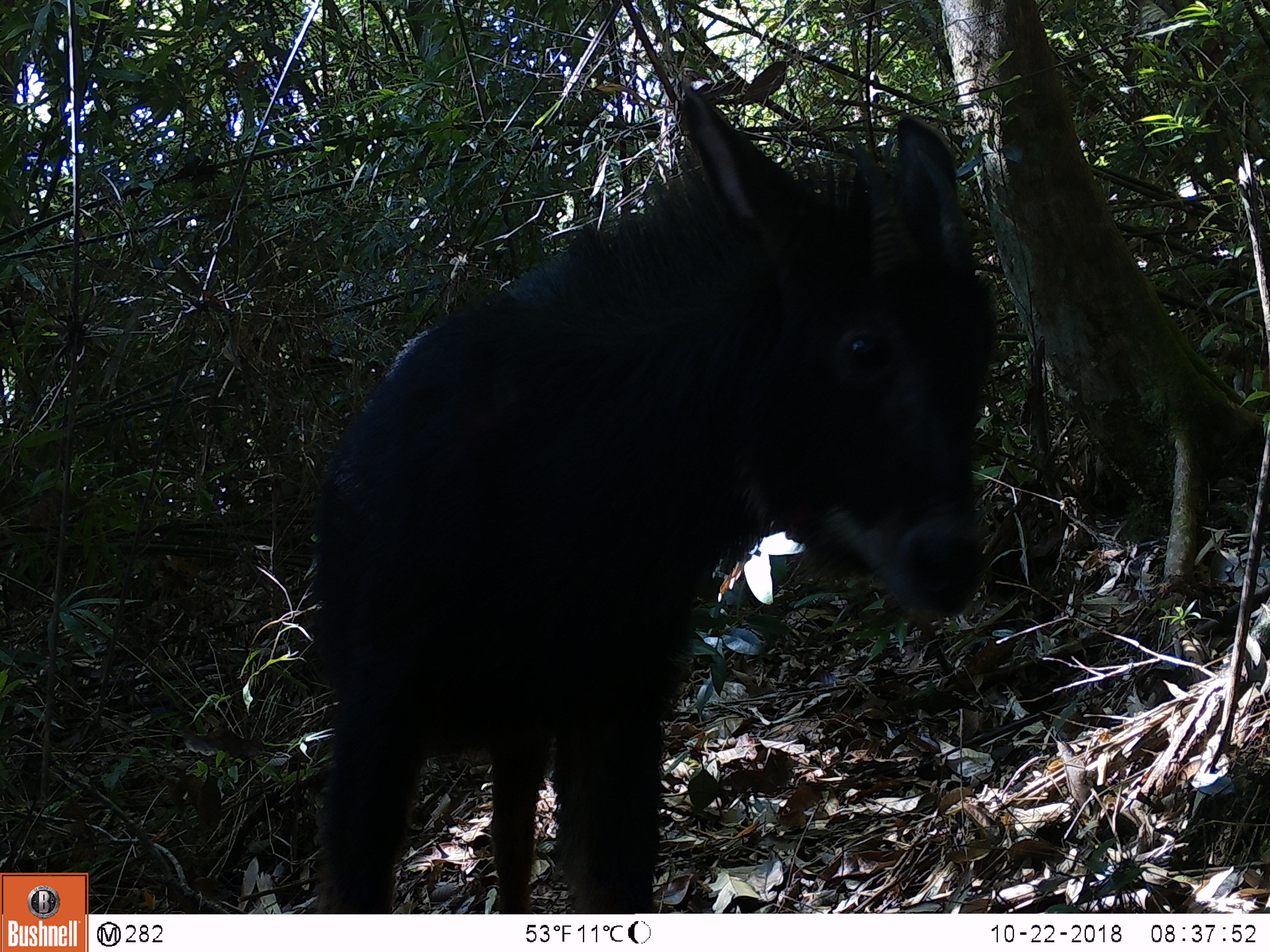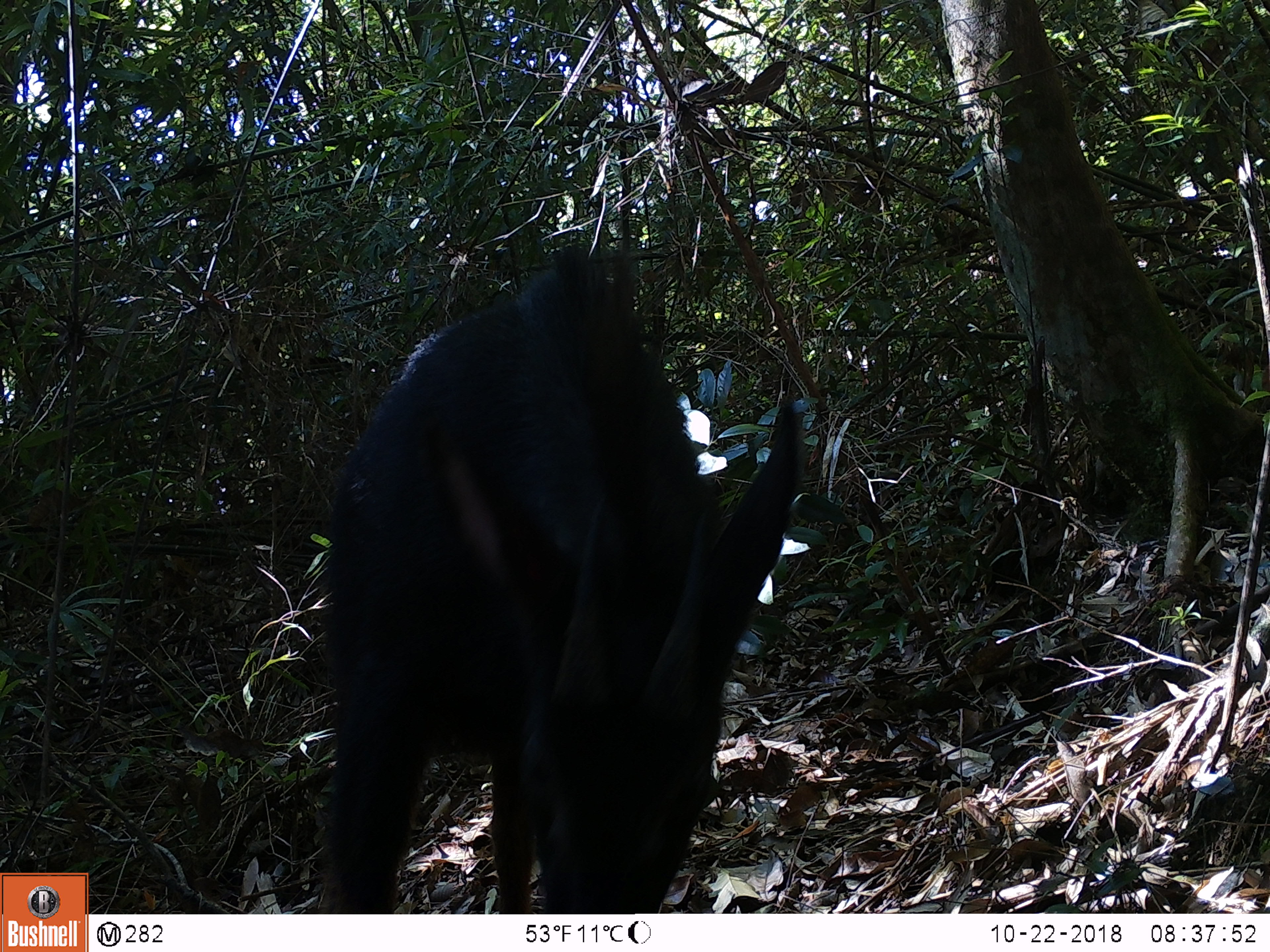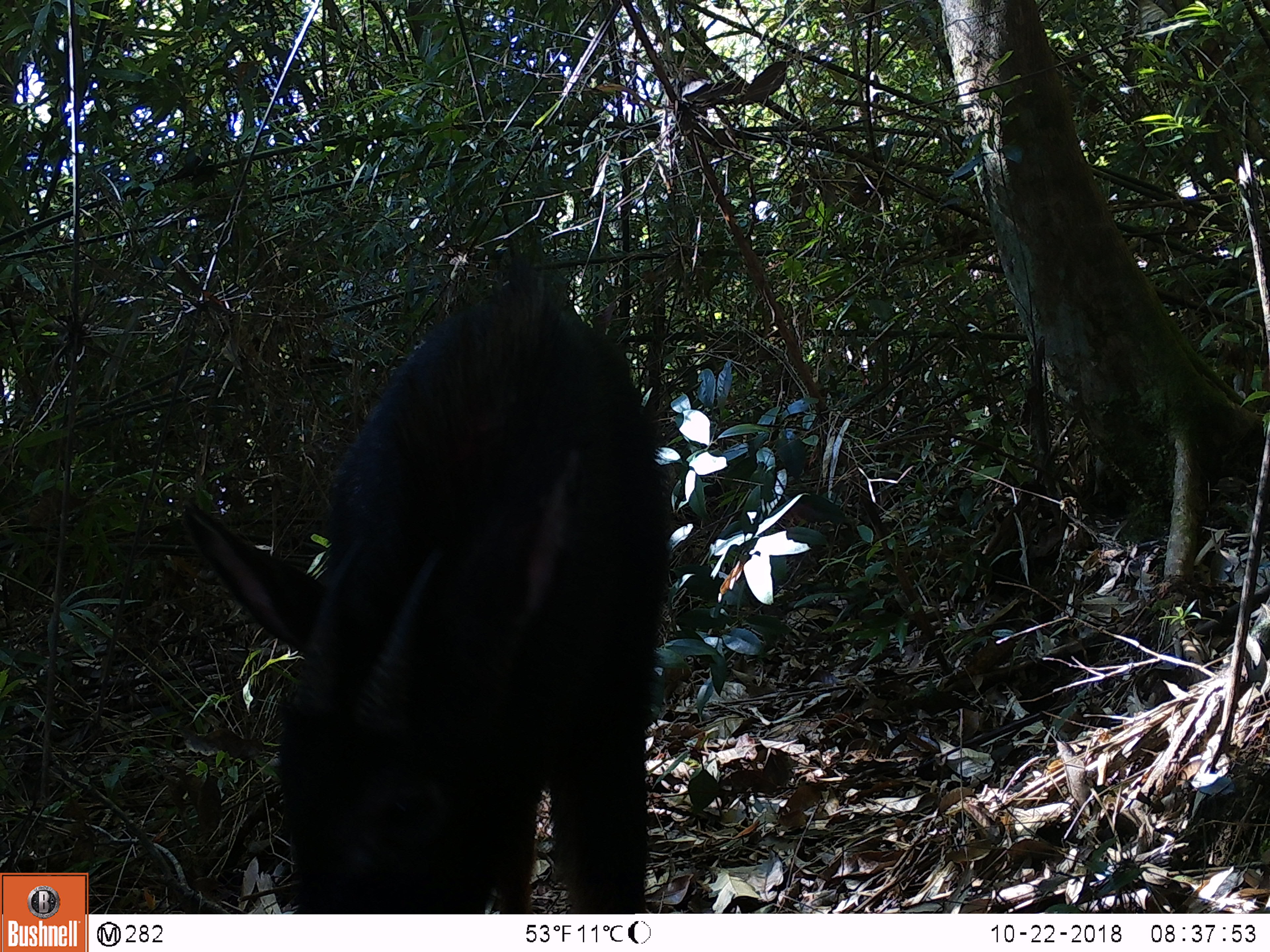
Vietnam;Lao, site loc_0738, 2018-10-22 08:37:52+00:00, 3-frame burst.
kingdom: Animalia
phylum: Chordata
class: Mammalia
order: Artiodactyla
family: Bovidae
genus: Capricornis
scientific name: Capricornis sumatraensis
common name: chinese serow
Chinese serow (Capricornis sumatraensis). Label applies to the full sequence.